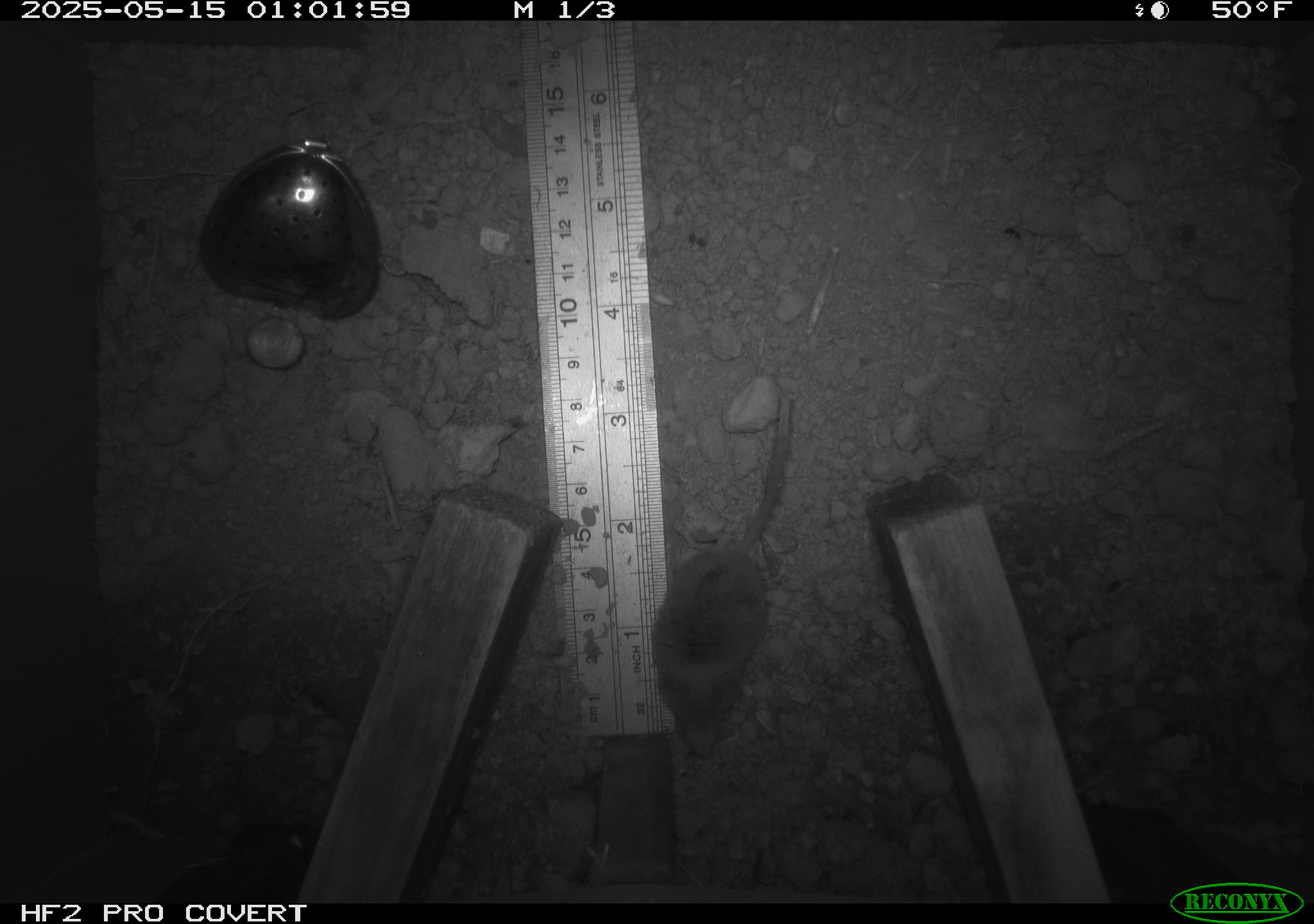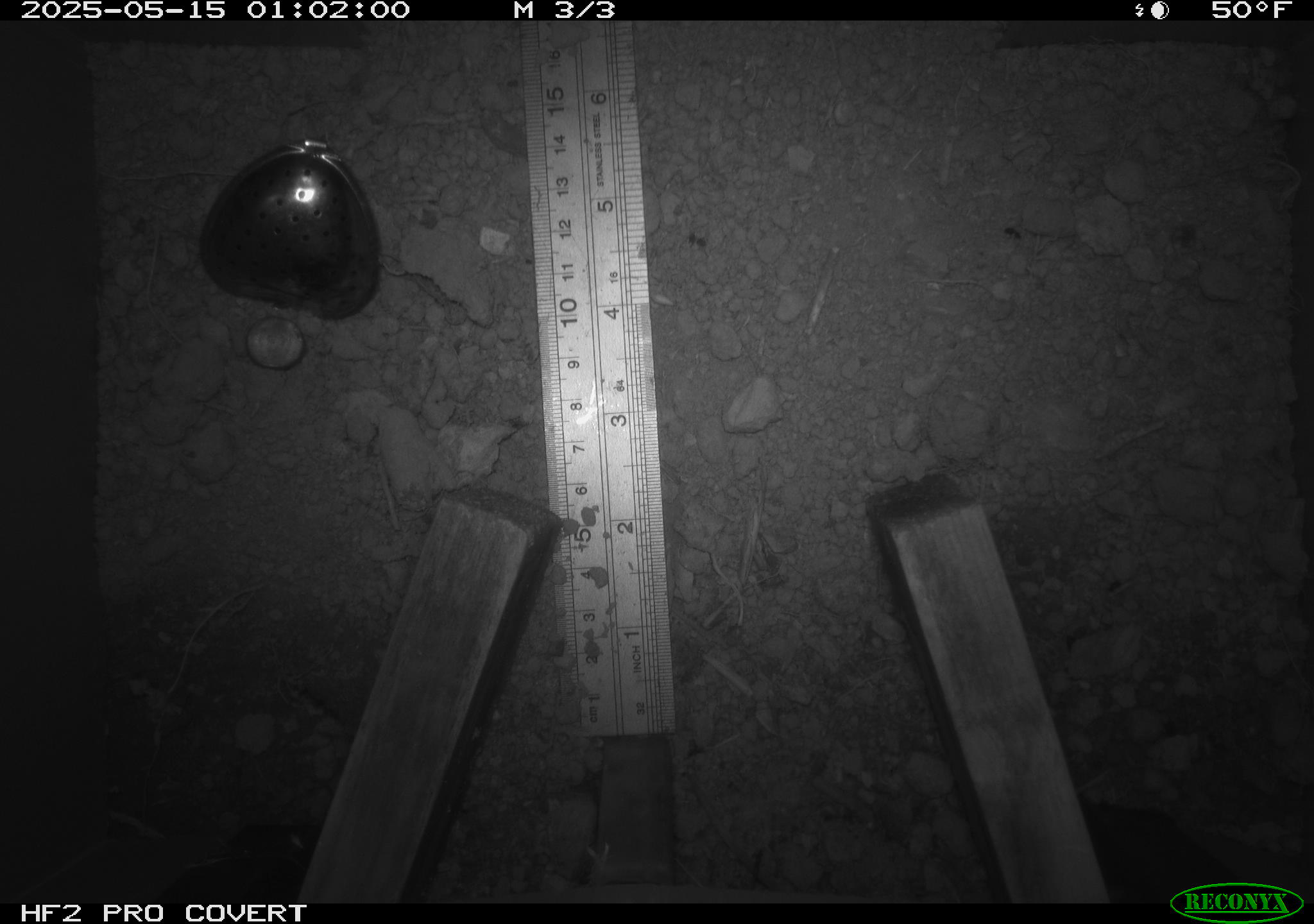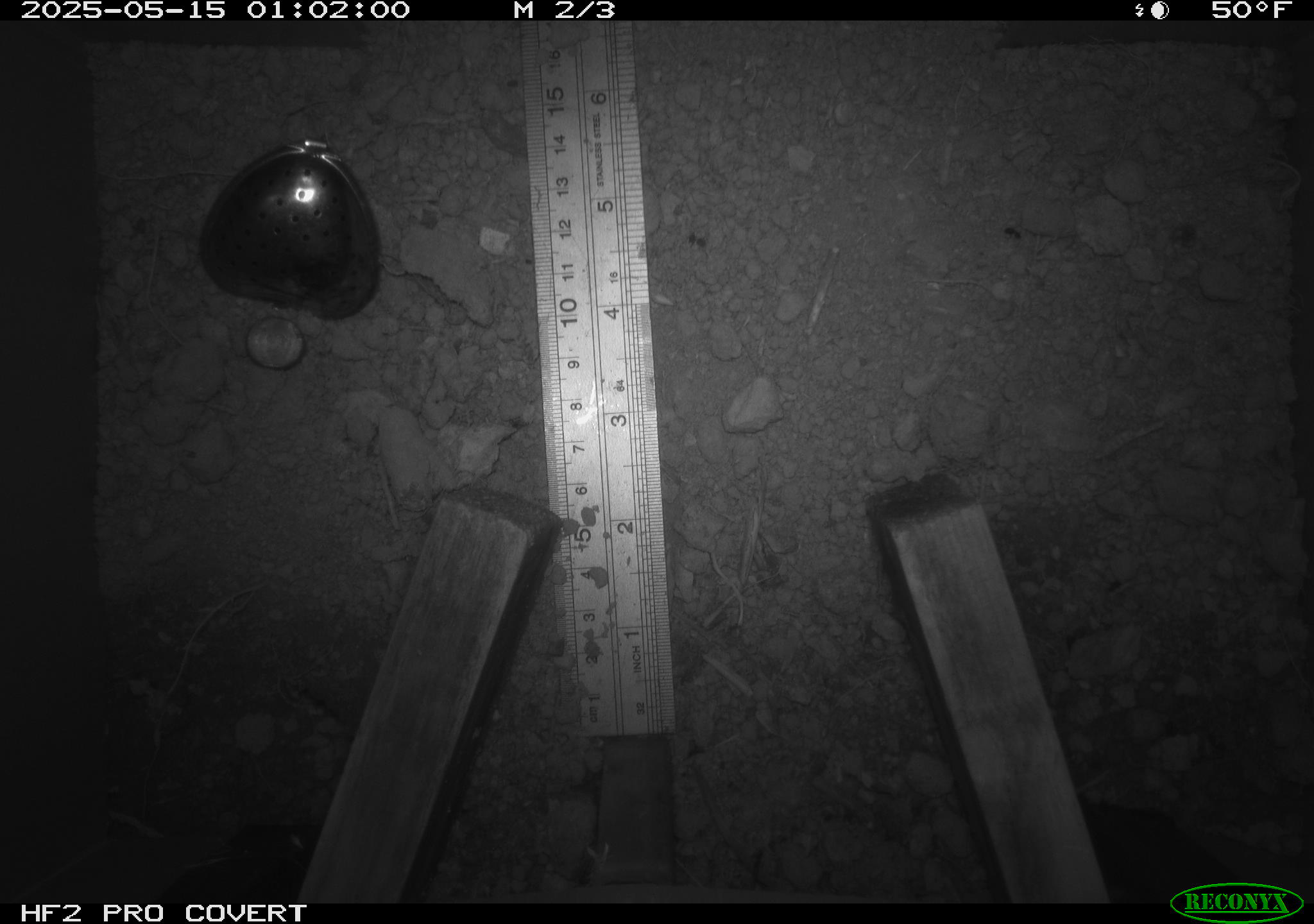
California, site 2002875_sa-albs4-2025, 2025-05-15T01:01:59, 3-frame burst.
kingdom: Animalia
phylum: Chordata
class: Mammalia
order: Eulipotyphla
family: Soricidae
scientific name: Soricidae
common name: shrews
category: soricidae family